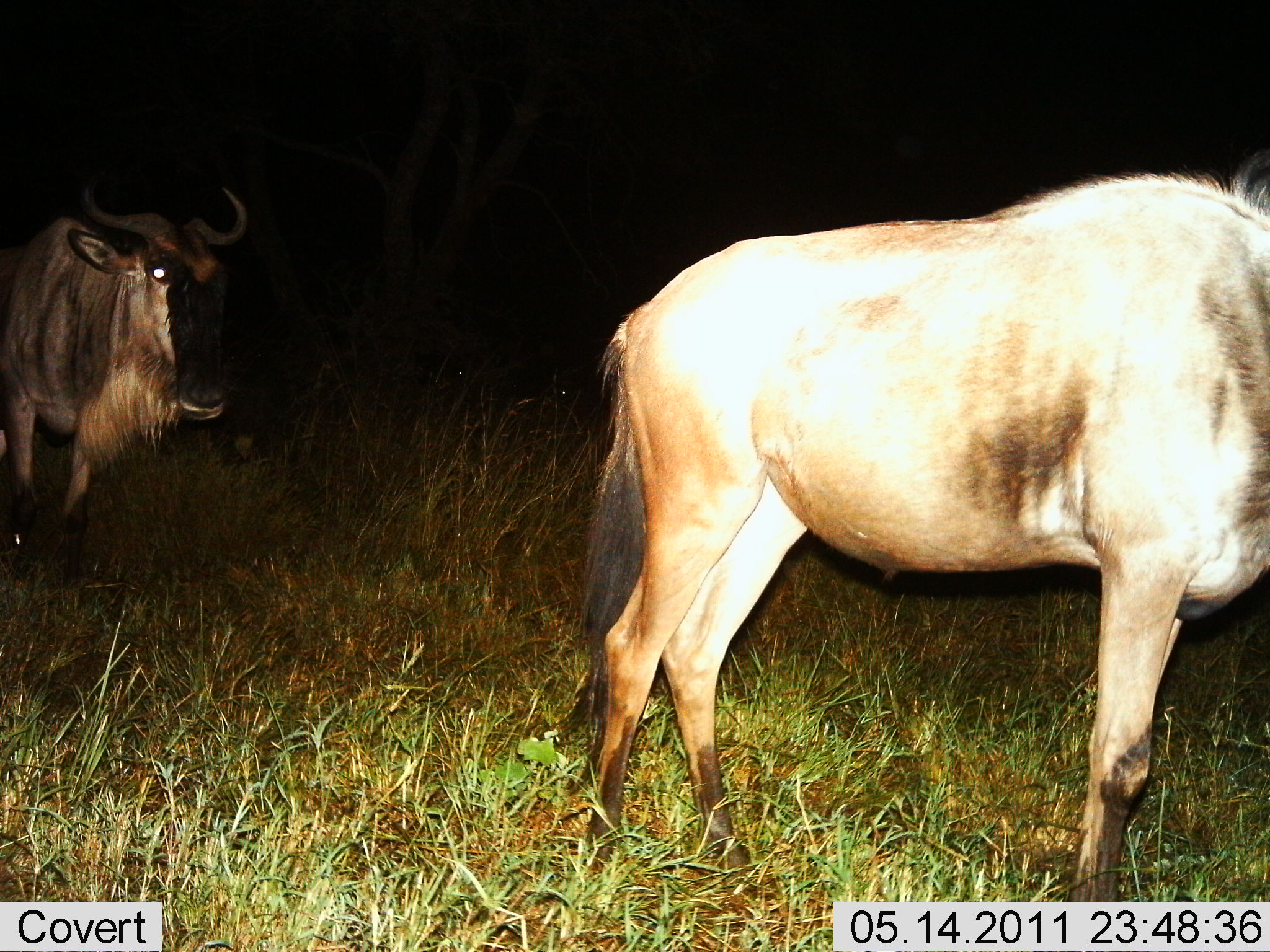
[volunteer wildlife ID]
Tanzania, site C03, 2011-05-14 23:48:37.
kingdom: Animalia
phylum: Chordata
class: Mammalia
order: Artiodactyla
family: Bovidae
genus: Connochaetes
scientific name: Connochaetes taurinus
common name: blue wildebeest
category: wildebeest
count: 2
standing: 82%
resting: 0%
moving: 27%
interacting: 0%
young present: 0%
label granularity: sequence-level